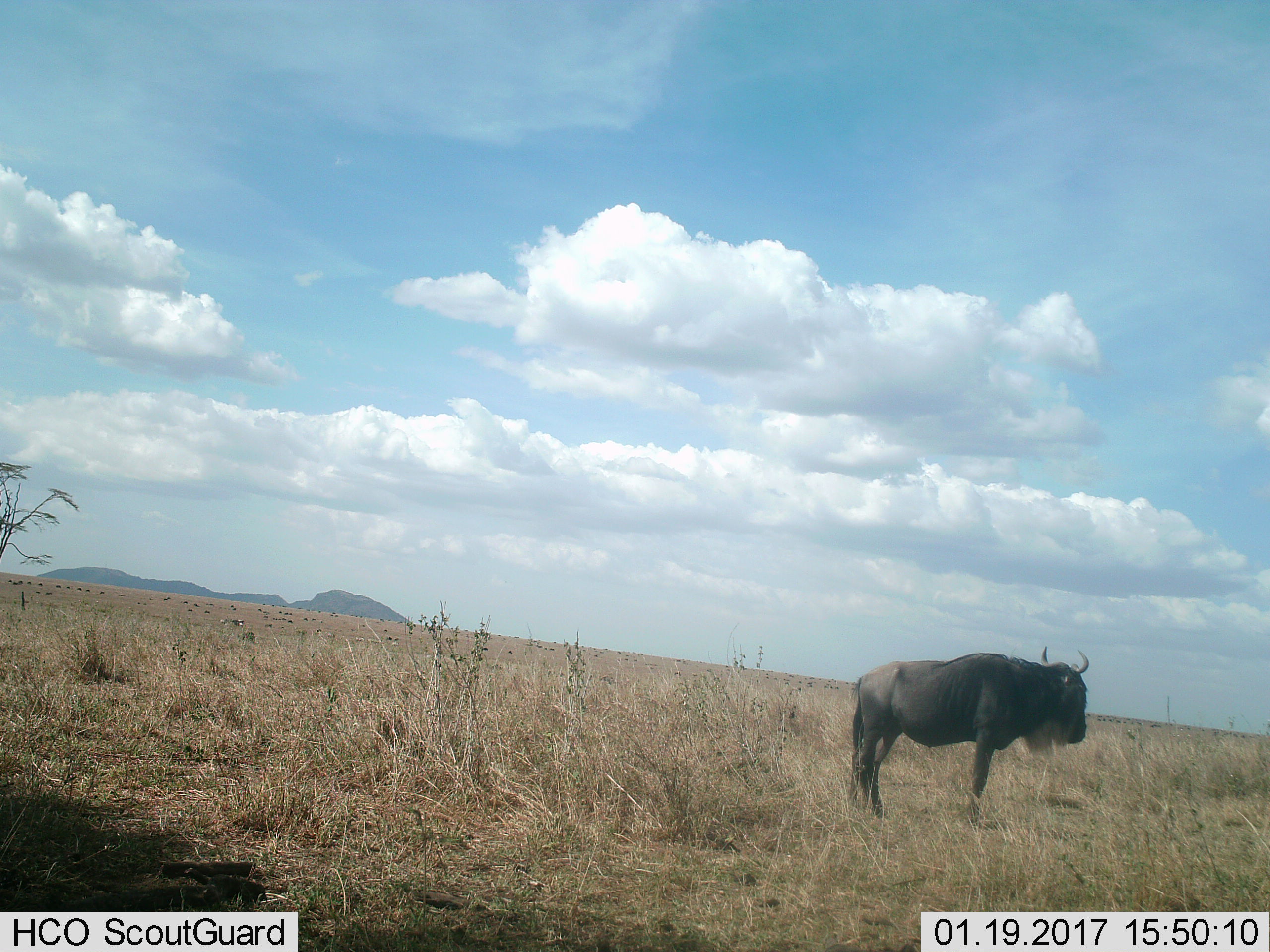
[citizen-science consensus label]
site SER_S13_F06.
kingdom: Animalia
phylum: Chordata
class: Mammalia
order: Artiodactyla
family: Bovidae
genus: Connochaetes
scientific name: Connochaetes taurinus taurinus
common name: blue wildebeest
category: wildebeestblue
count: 1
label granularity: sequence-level